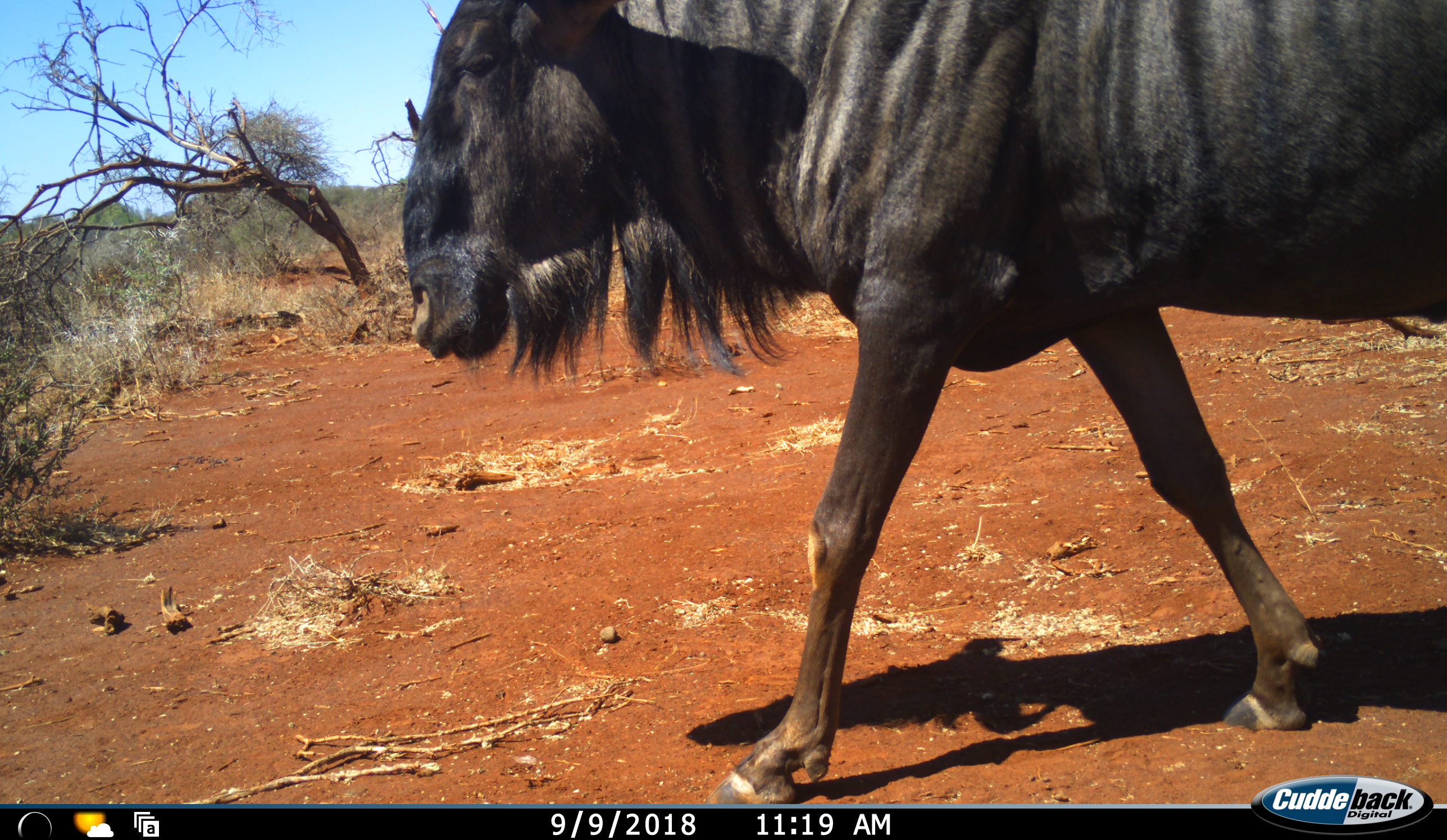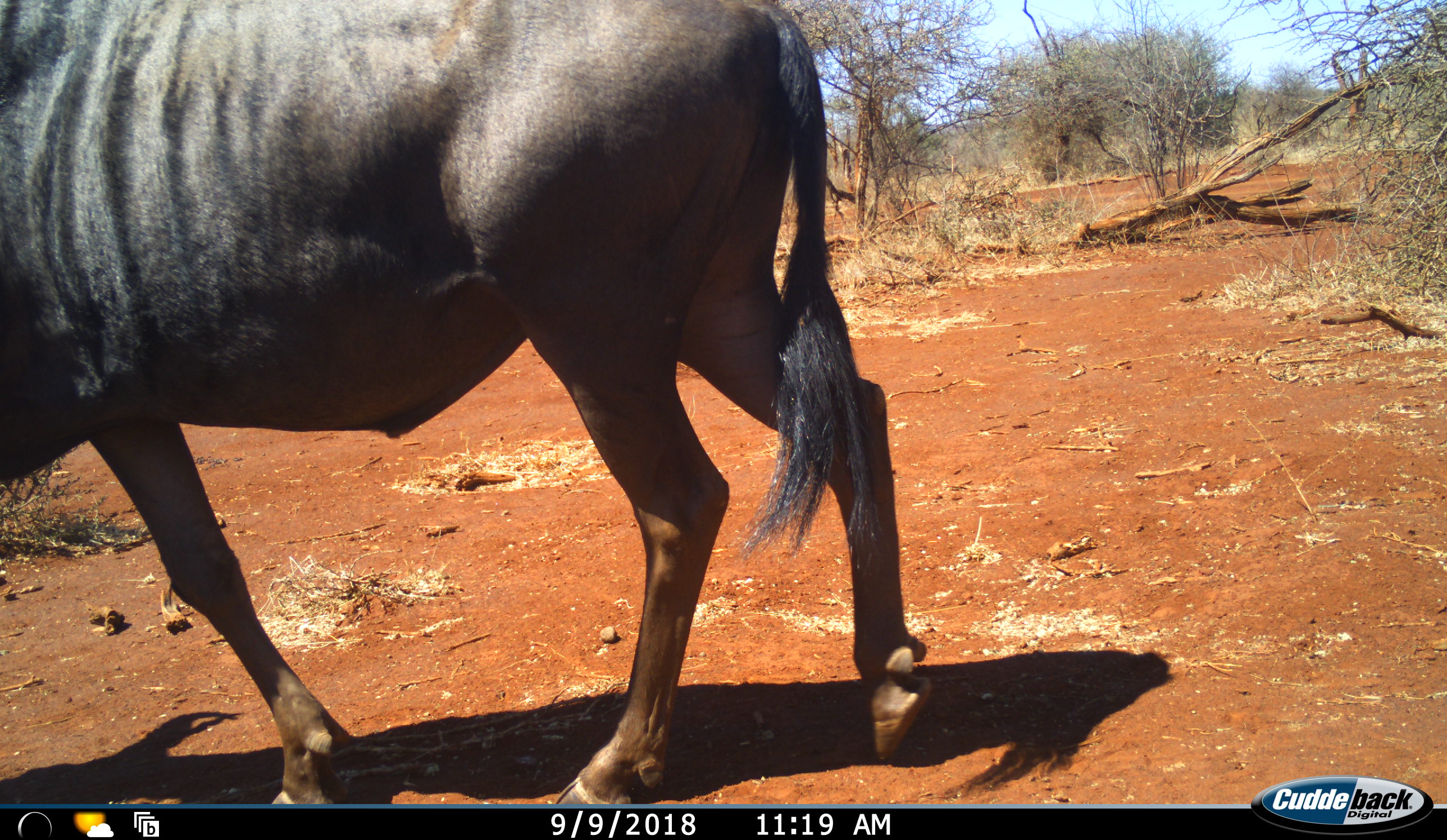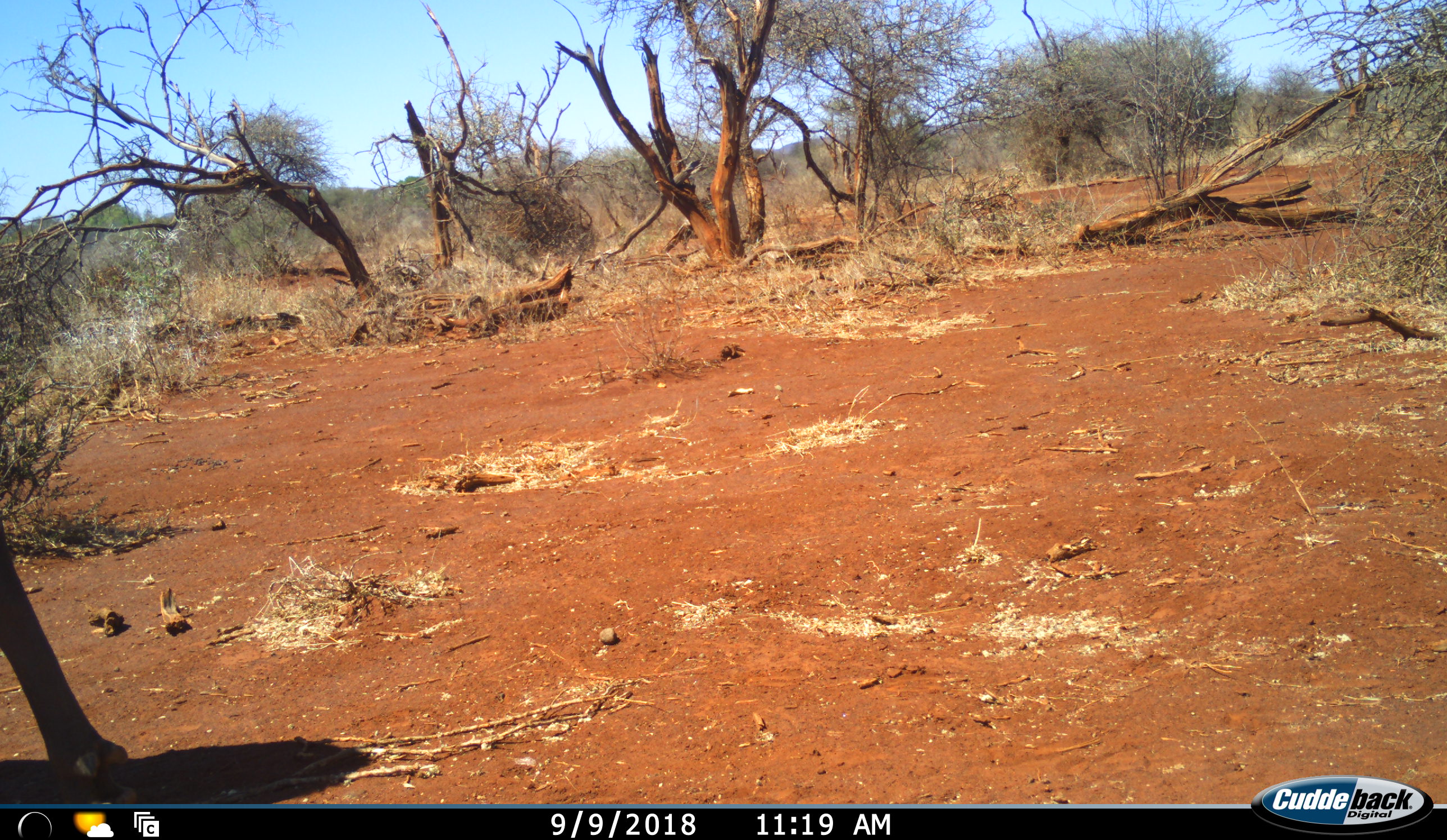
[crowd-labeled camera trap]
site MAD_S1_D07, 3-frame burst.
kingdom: Animalia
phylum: Chordata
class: Mammalia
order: Artiodactyla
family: Bovidae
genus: Connochaetes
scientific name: Connochaetes taurinus taurinus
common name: blue wildebeest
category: wildebeestblue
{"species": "wildebeestblue (blue wildebeest) (Connochaetes taurinus taurinus)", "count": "1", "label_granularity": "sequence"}